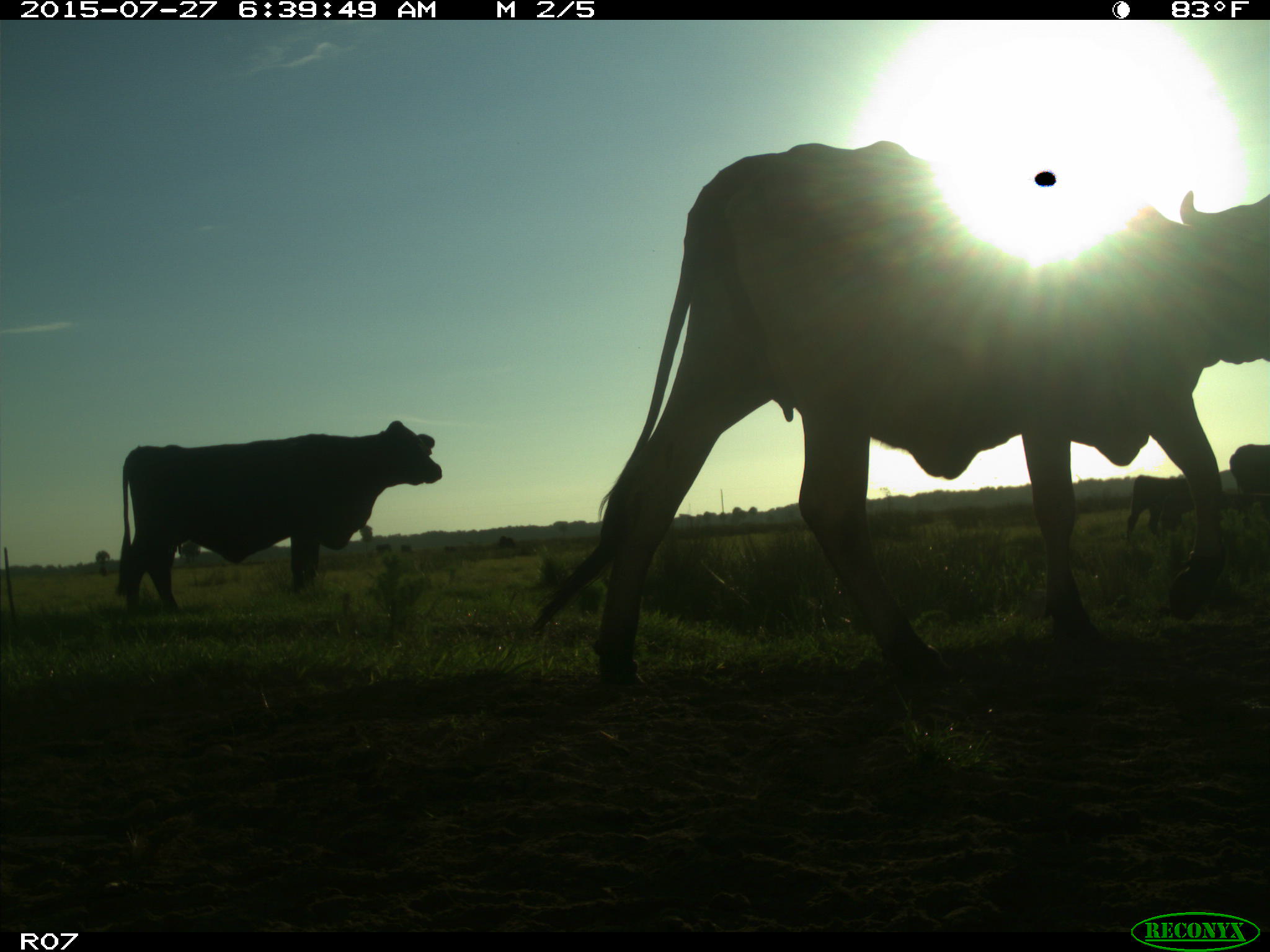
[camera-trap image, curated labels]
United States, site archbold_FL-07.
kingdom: Animalia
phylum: Chordata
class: Mammalia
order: Artiodactyla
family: Bovidae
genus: Bos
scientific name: Bos taurus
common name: domestic cow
Bos taurus (domestic cow).